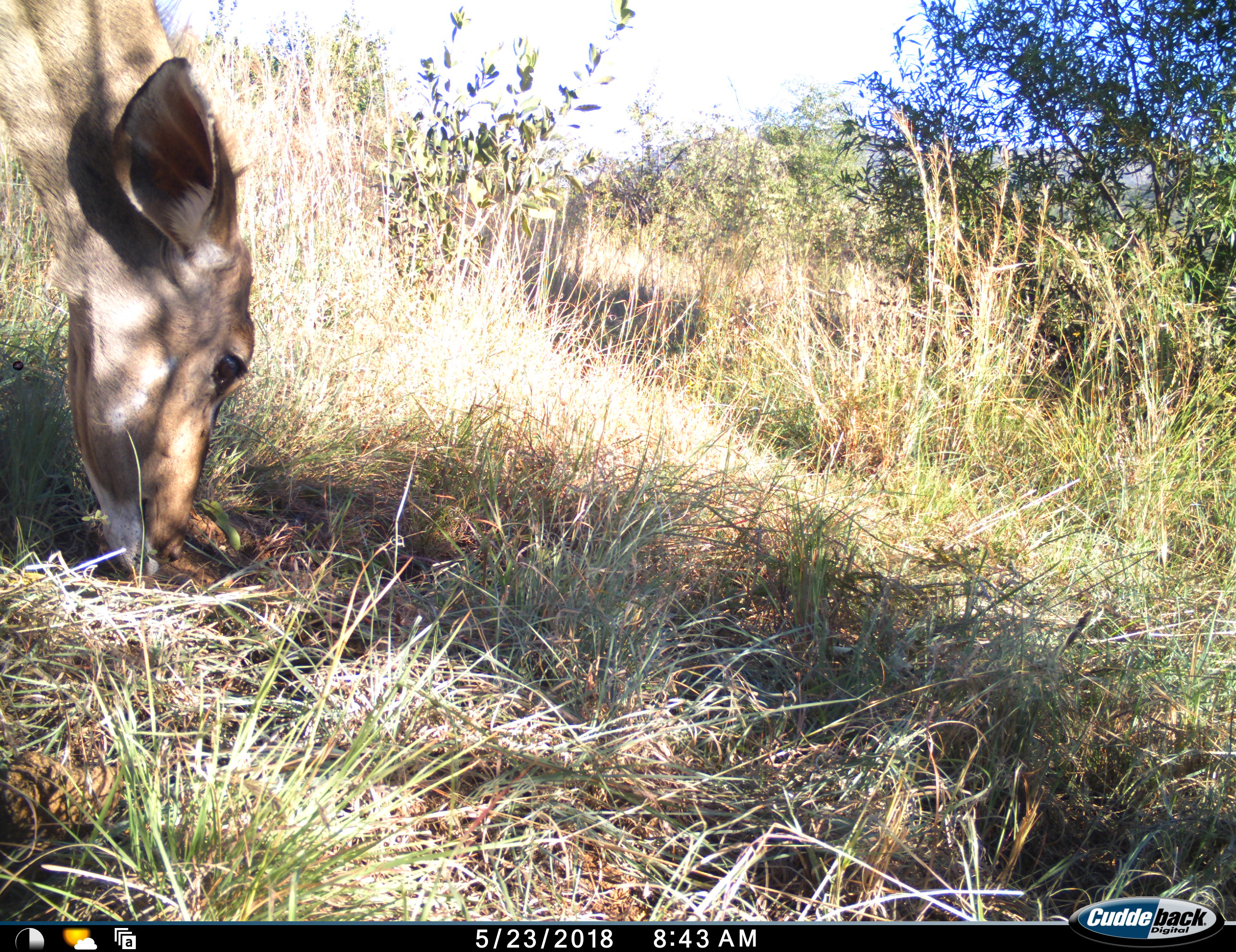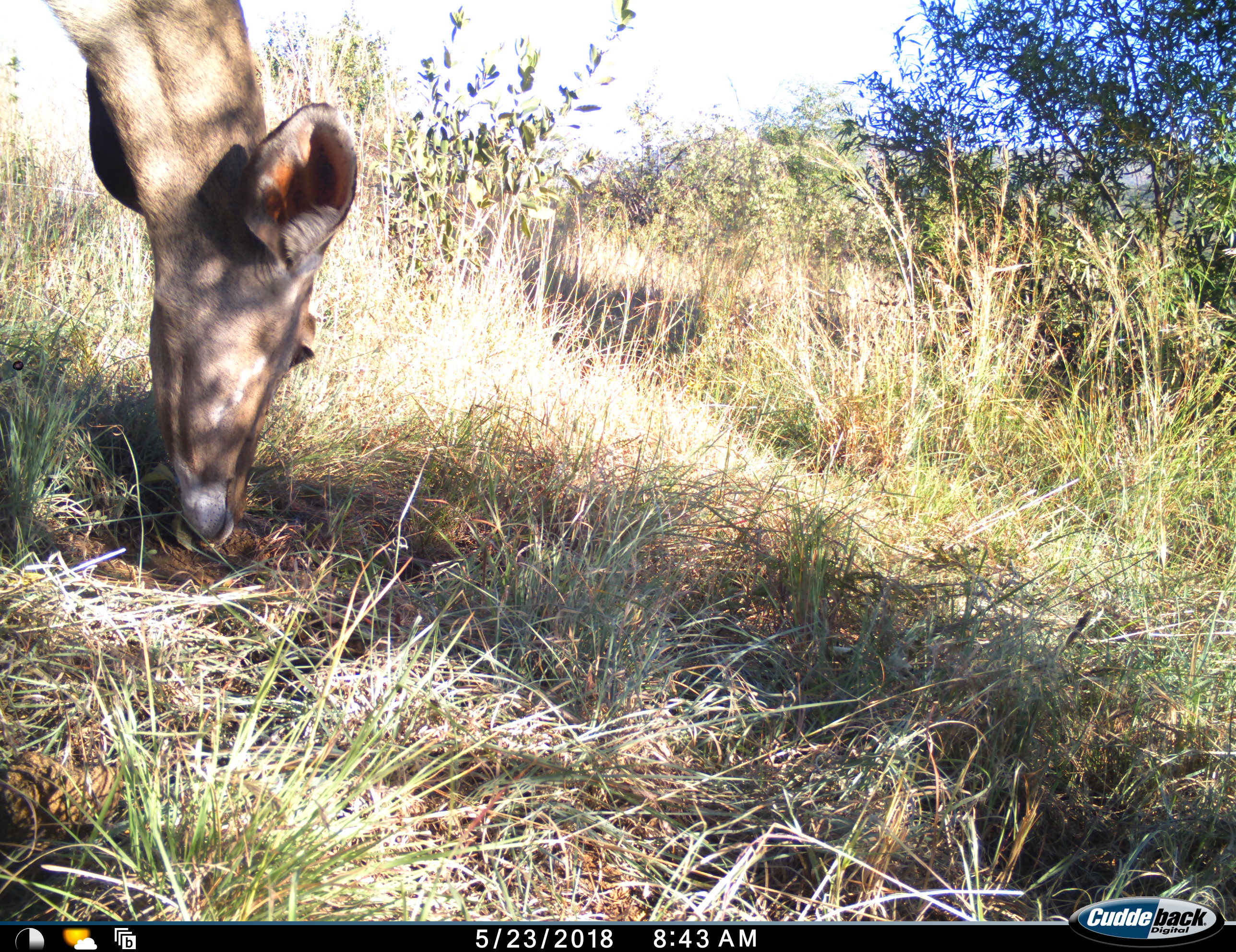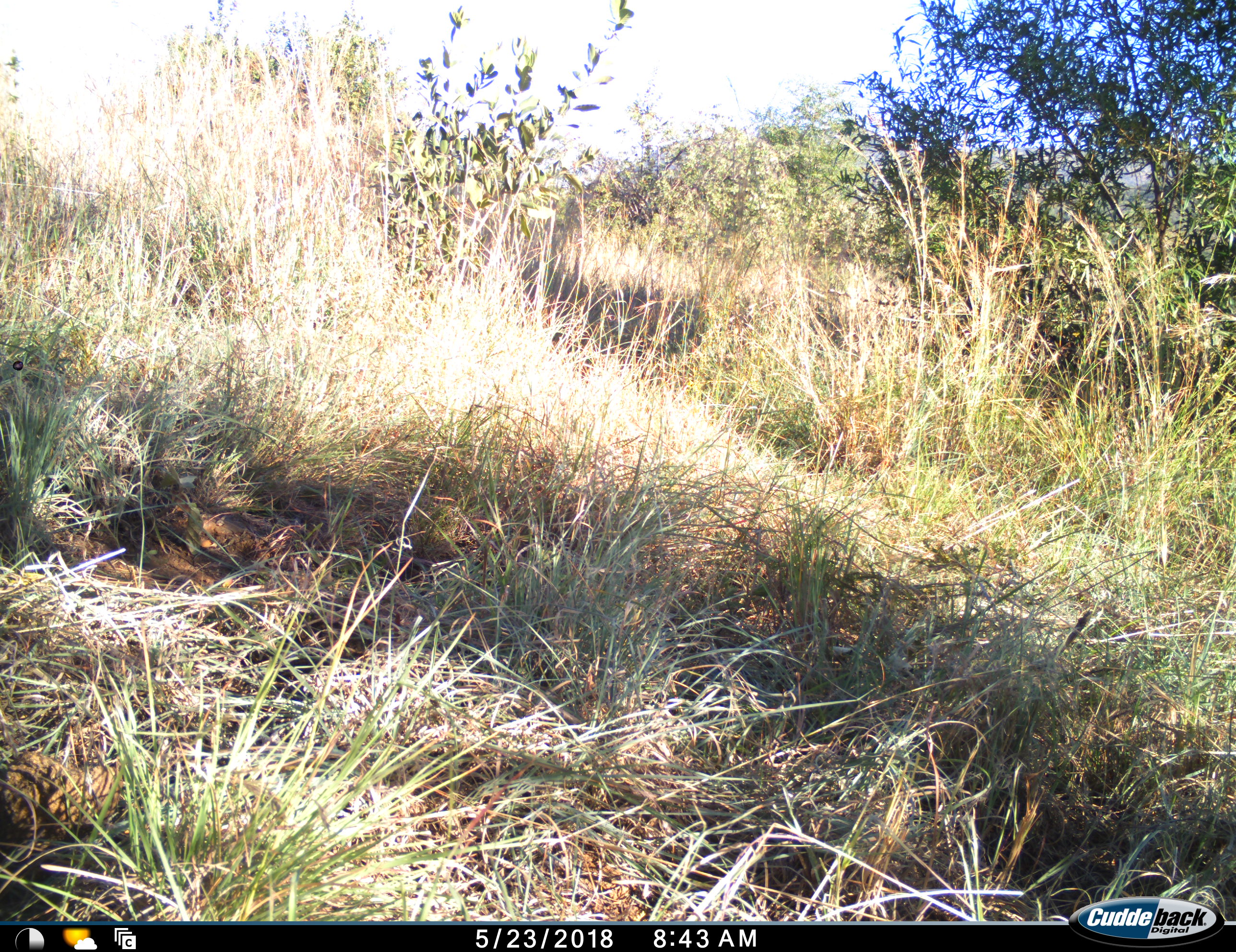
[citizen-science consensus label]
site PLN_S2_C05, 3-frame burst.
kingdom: Animalia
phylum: Chordata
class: Mammalia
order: Artiodactyla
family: Bovidae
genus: Aepyceros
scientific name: Aepyceros melampus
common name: impala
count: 1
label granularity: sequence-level